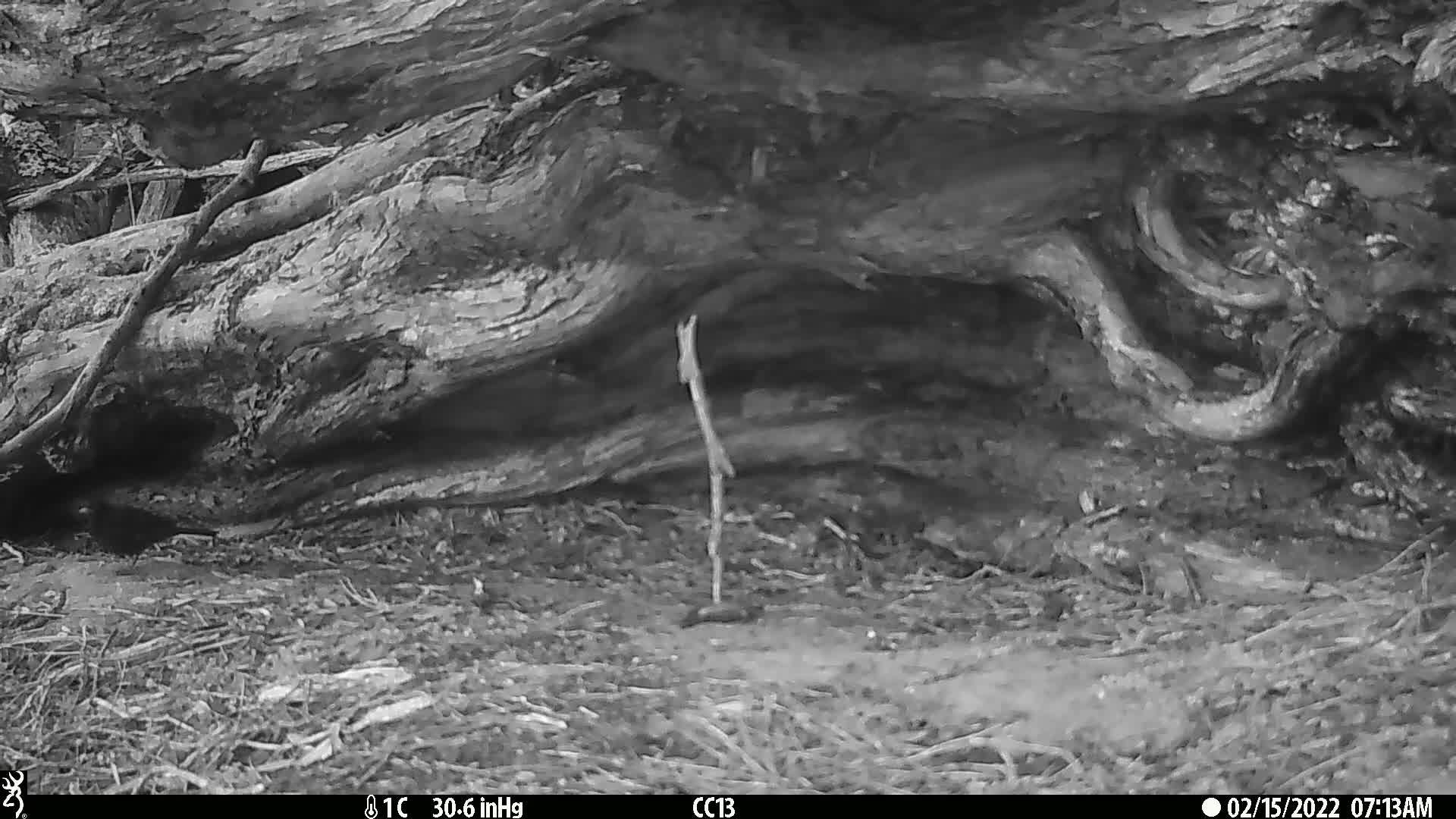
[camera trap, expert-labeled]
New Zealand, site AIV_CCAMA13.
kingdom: Animalia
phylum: Chordata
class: Aves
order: Passeriformes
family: Turdidae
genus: Turdus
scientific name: Turdus merula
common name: eurasian blackbird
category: blackbird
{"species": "blackbird (eurasian blackbird) (Turdus merula)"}